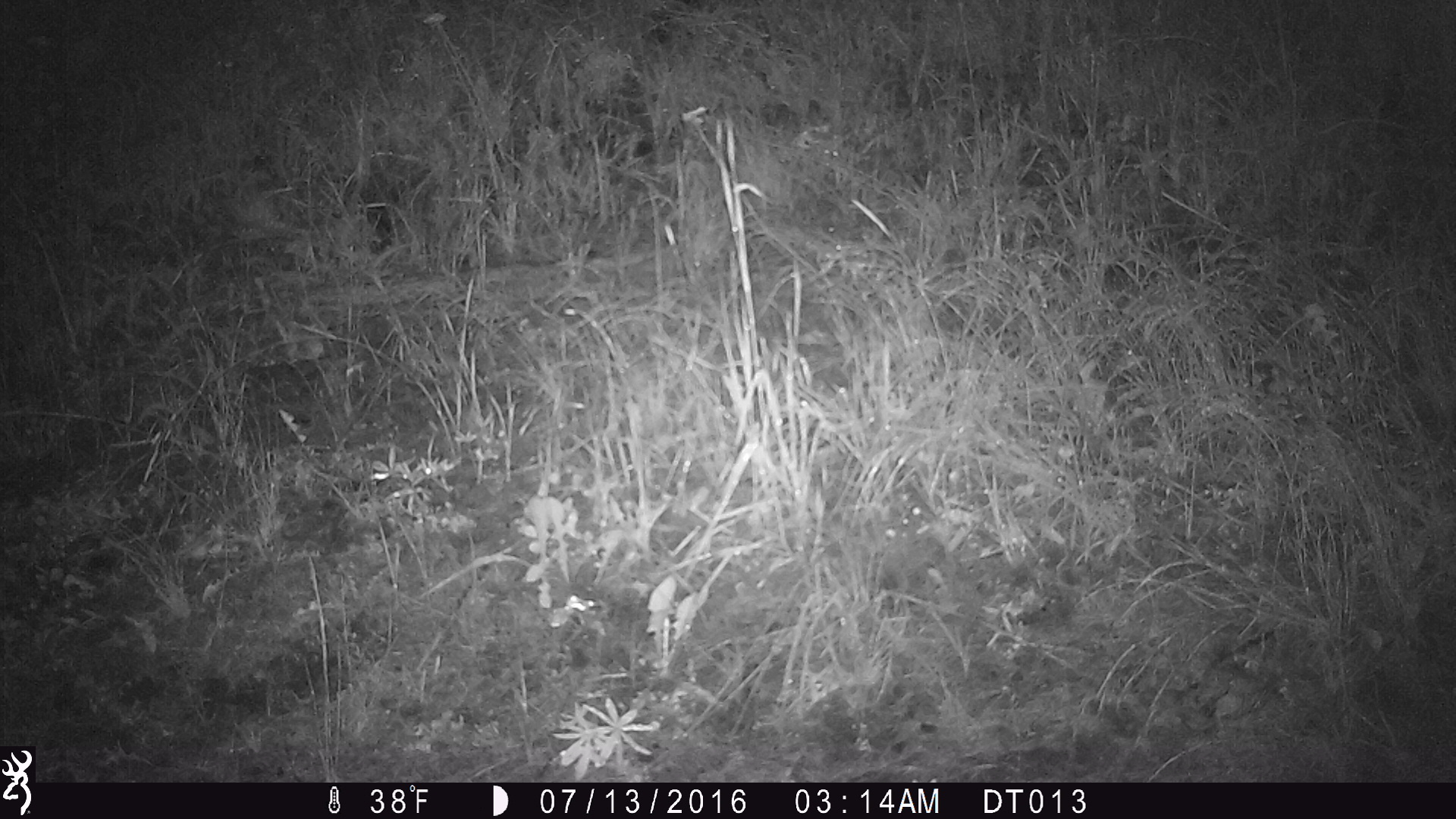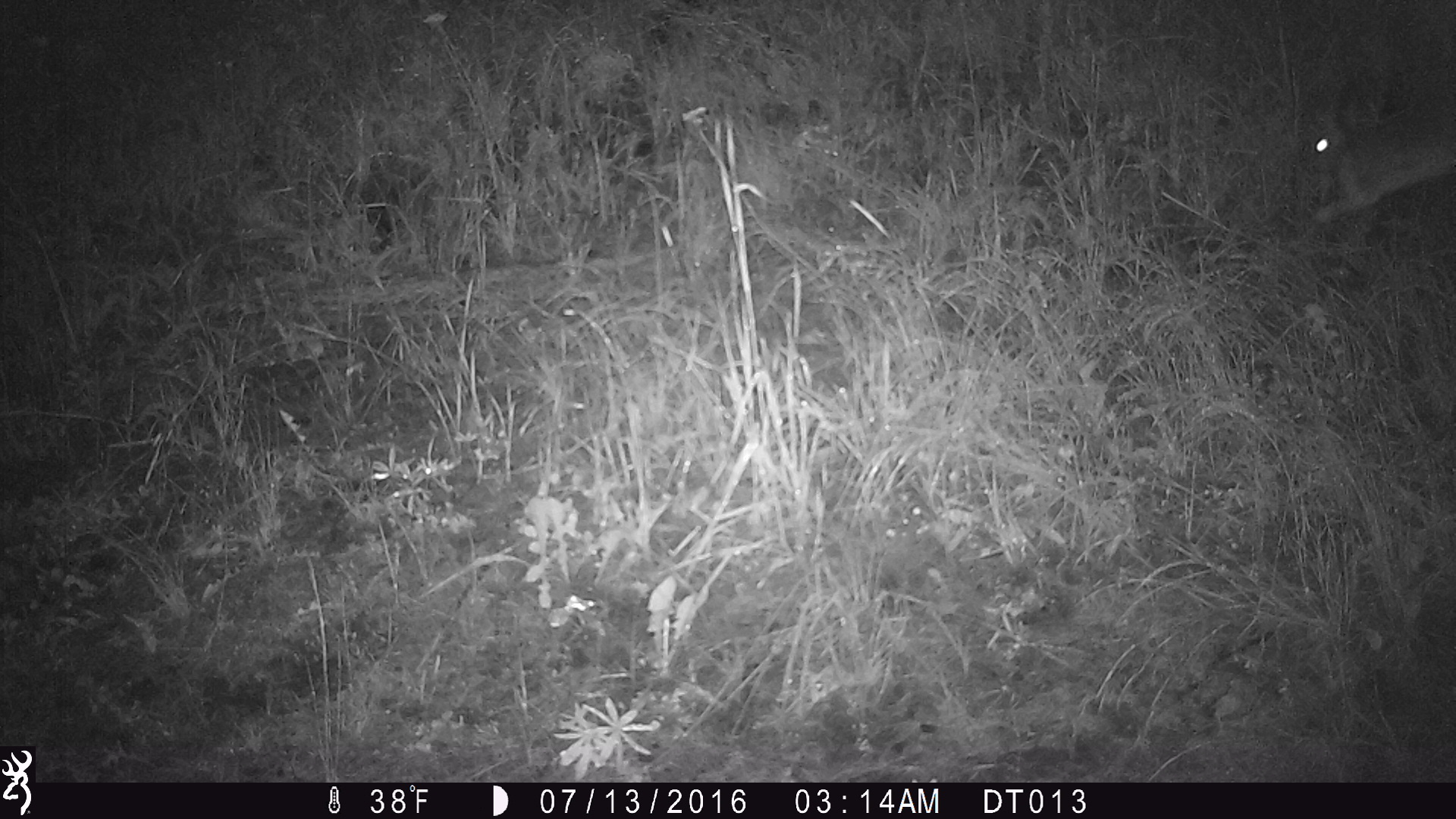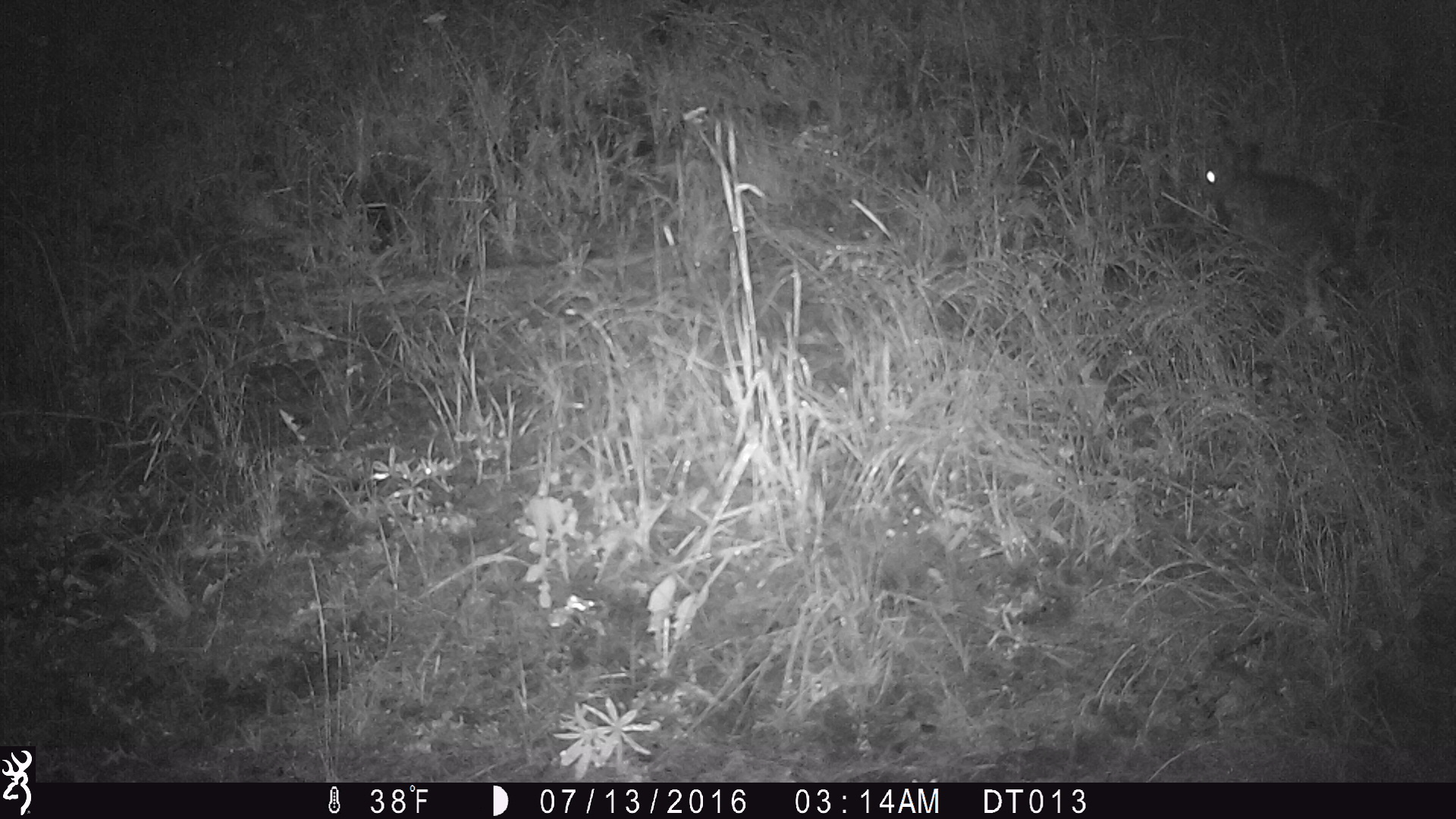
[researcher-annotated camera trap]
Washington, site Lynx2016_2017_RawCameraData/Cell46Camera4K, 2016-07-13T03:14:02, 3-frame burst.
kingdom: Animalia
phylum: Chordata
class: Mammalia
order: Lagomorpha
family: Leporidae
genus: Lepus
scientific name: Lepus americanus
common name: snowshoe hare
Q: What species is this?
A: Lepus americanus (snowshoe hare).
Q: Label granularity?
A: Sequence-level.